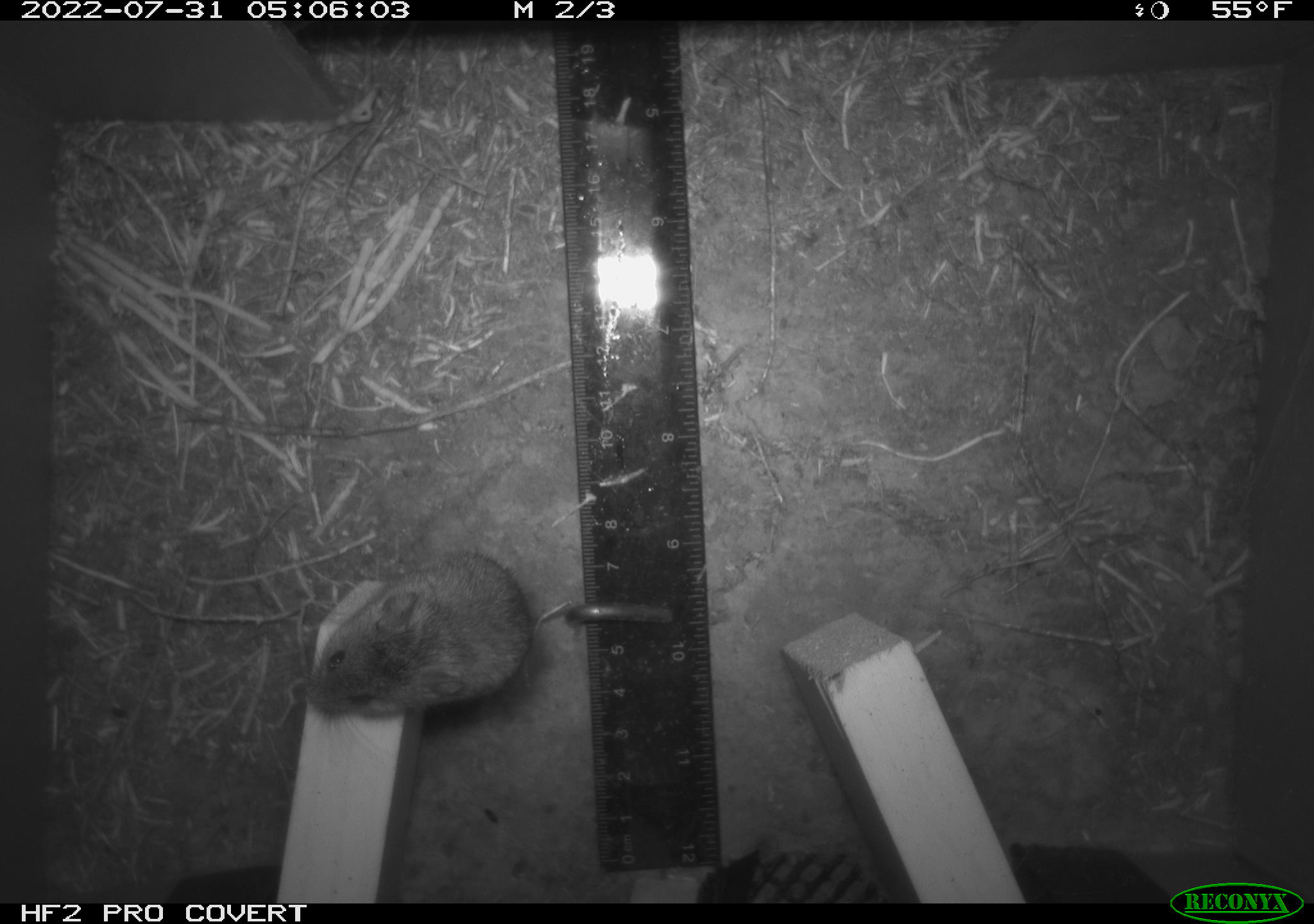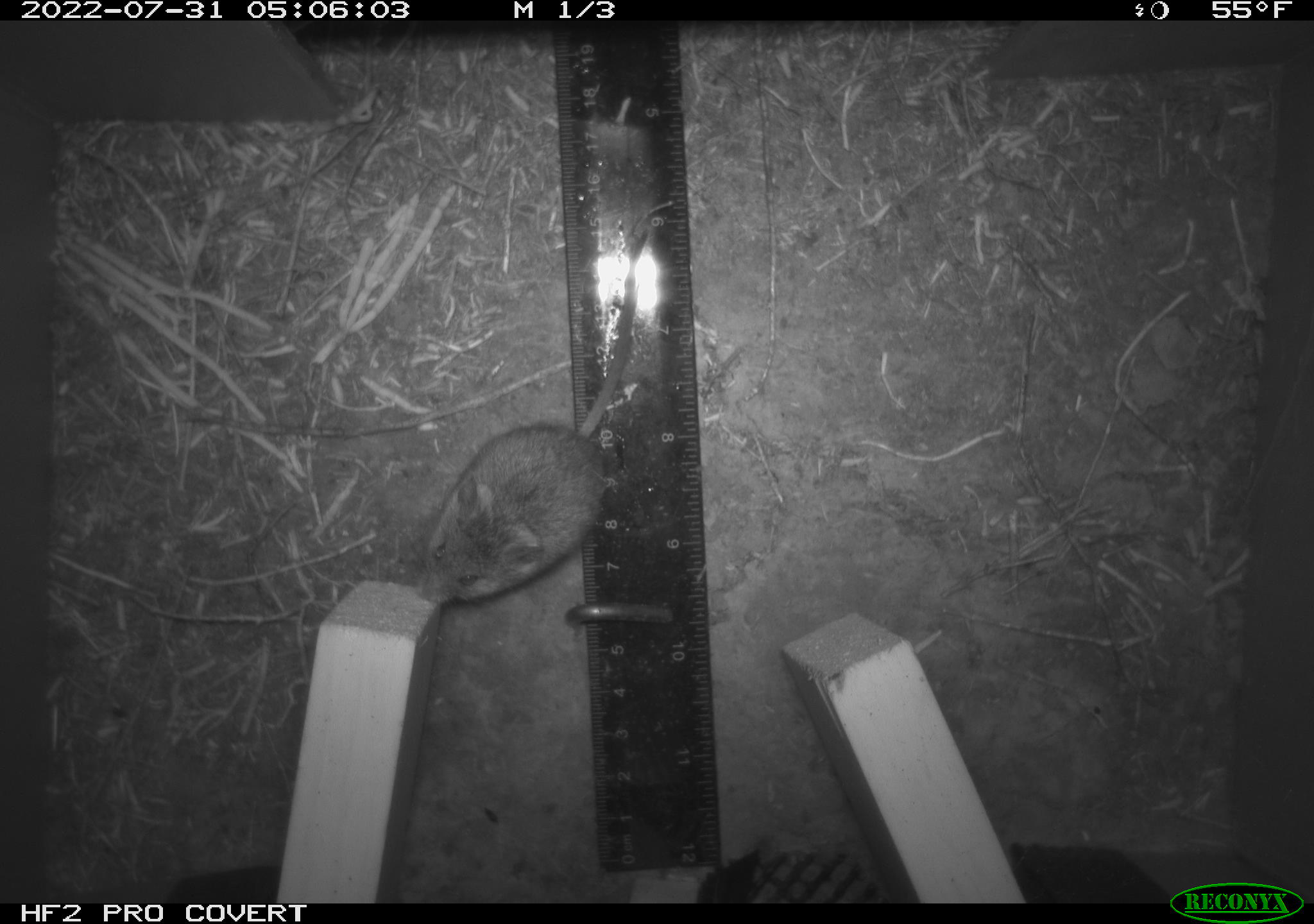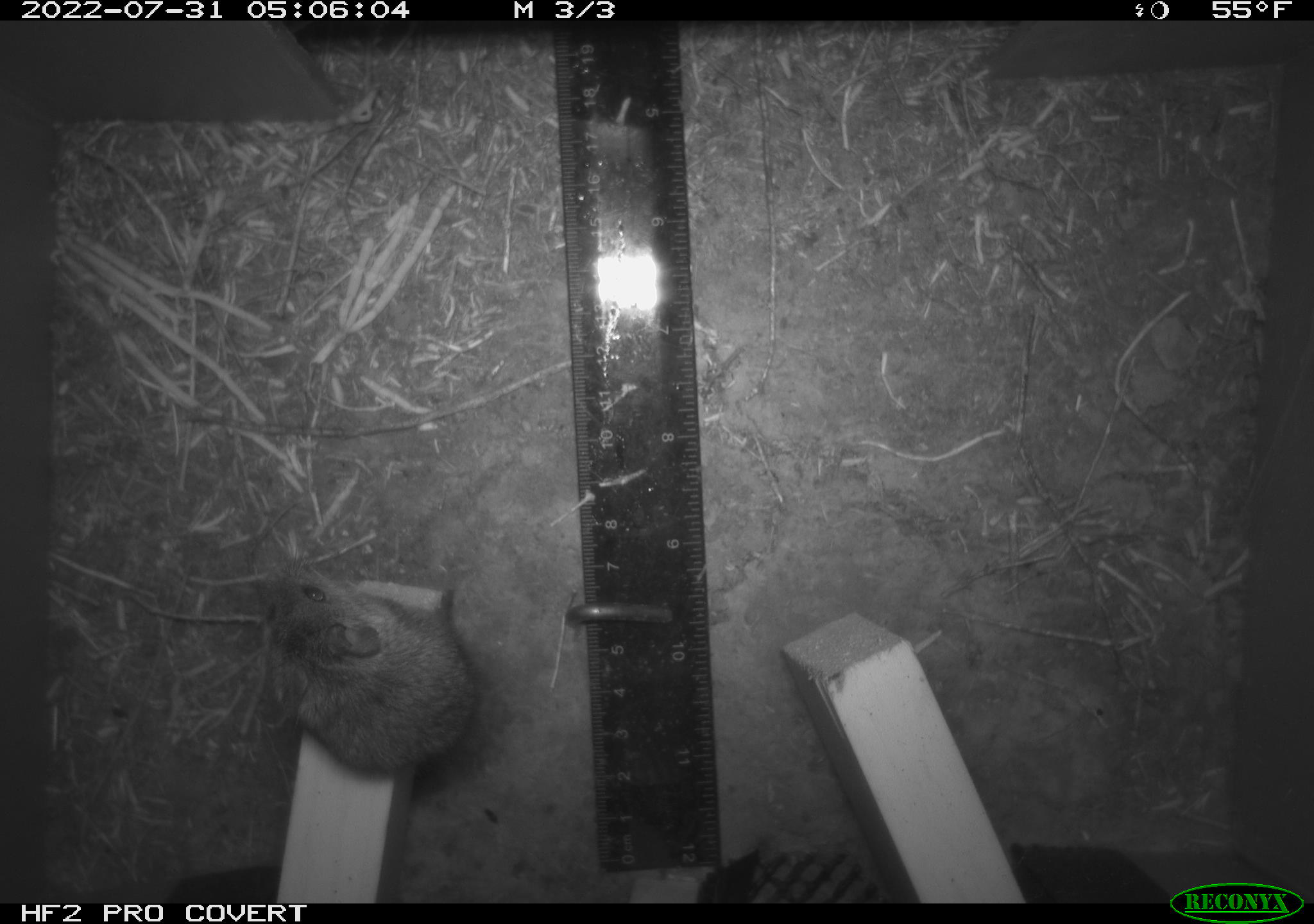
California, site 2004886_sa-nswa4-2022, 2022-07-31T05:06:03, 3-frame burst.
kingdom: Animalia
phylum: Chordata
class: Mammalia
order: Rodentia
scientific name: Rodentia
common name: rodent